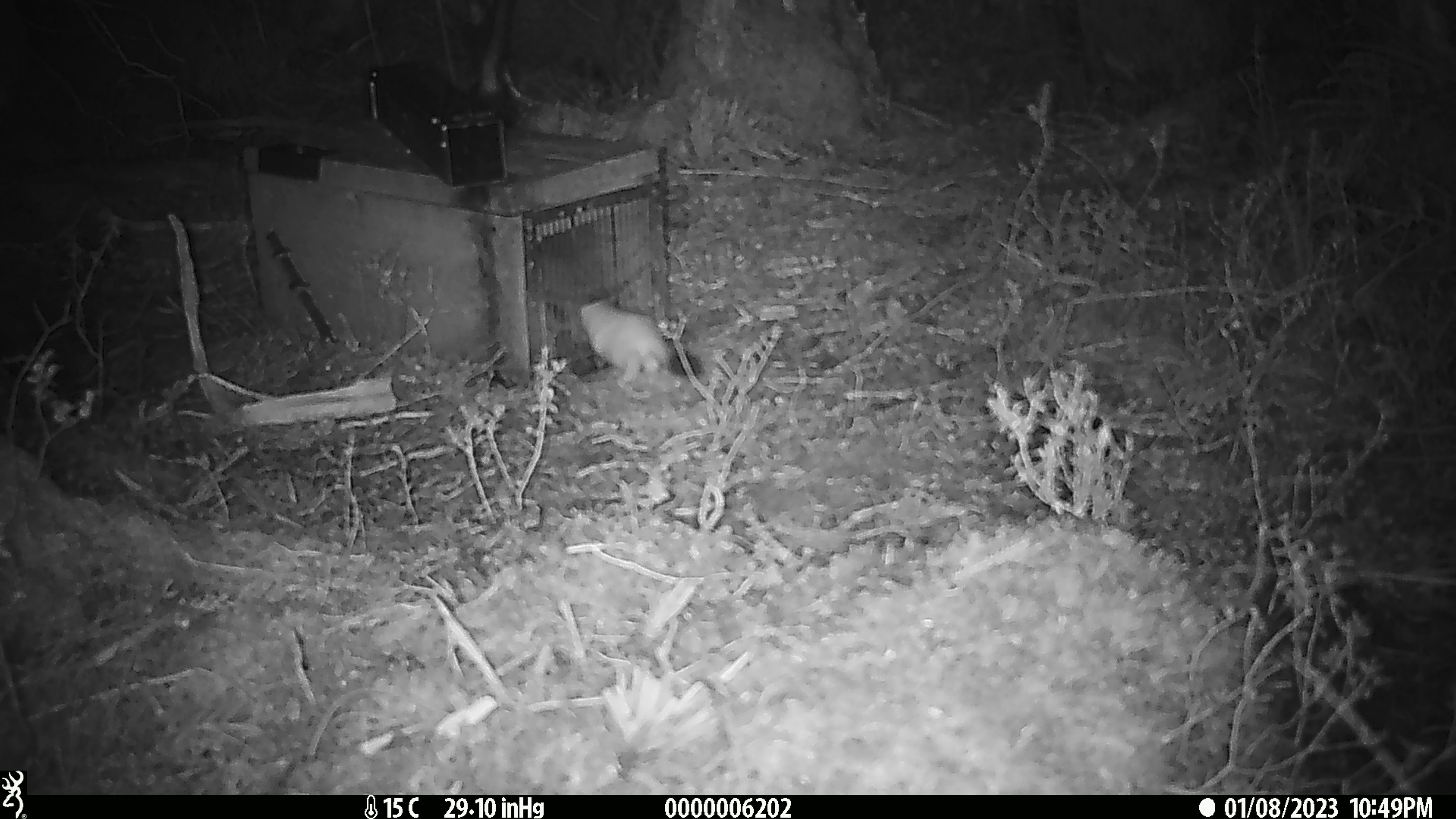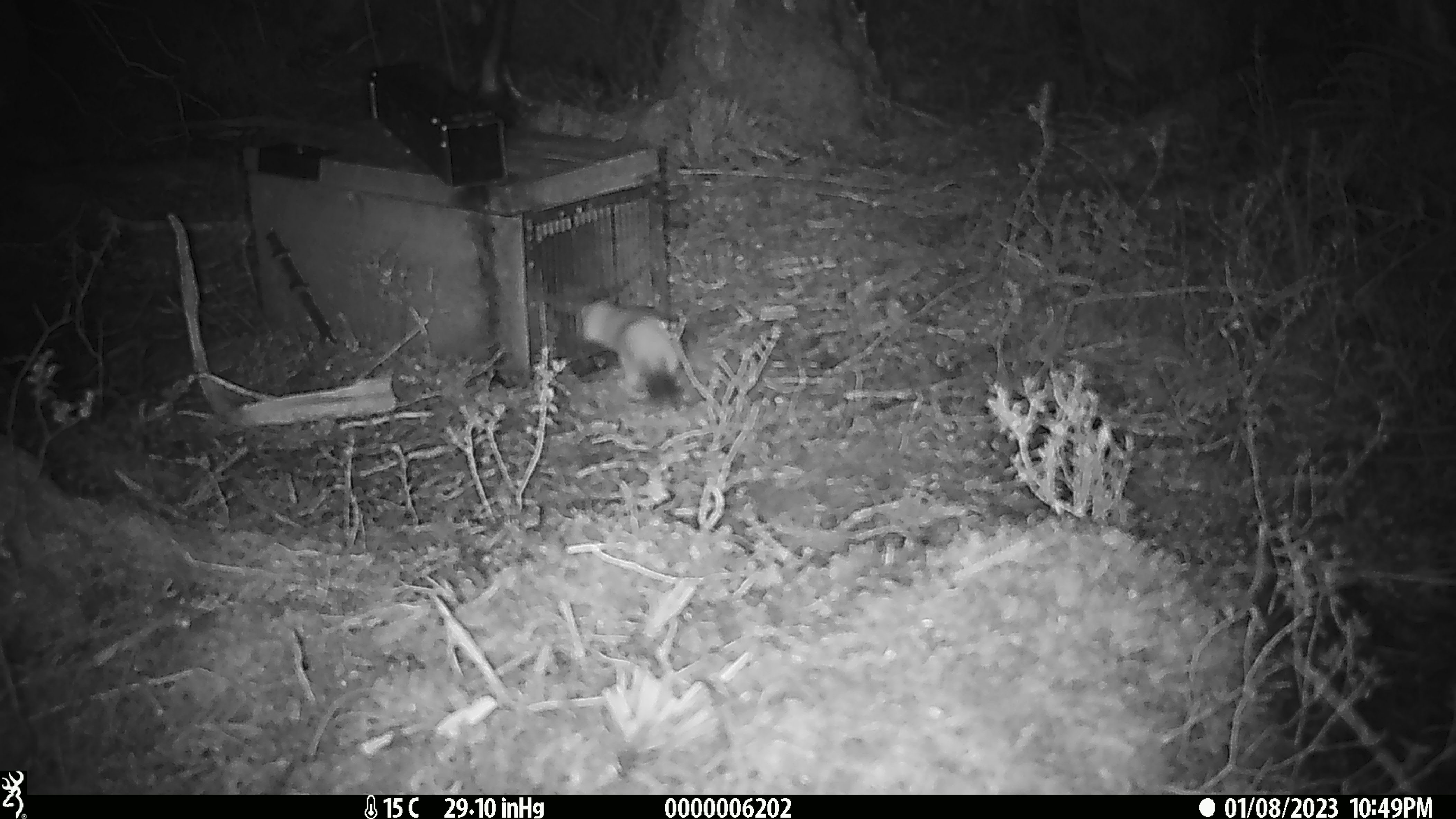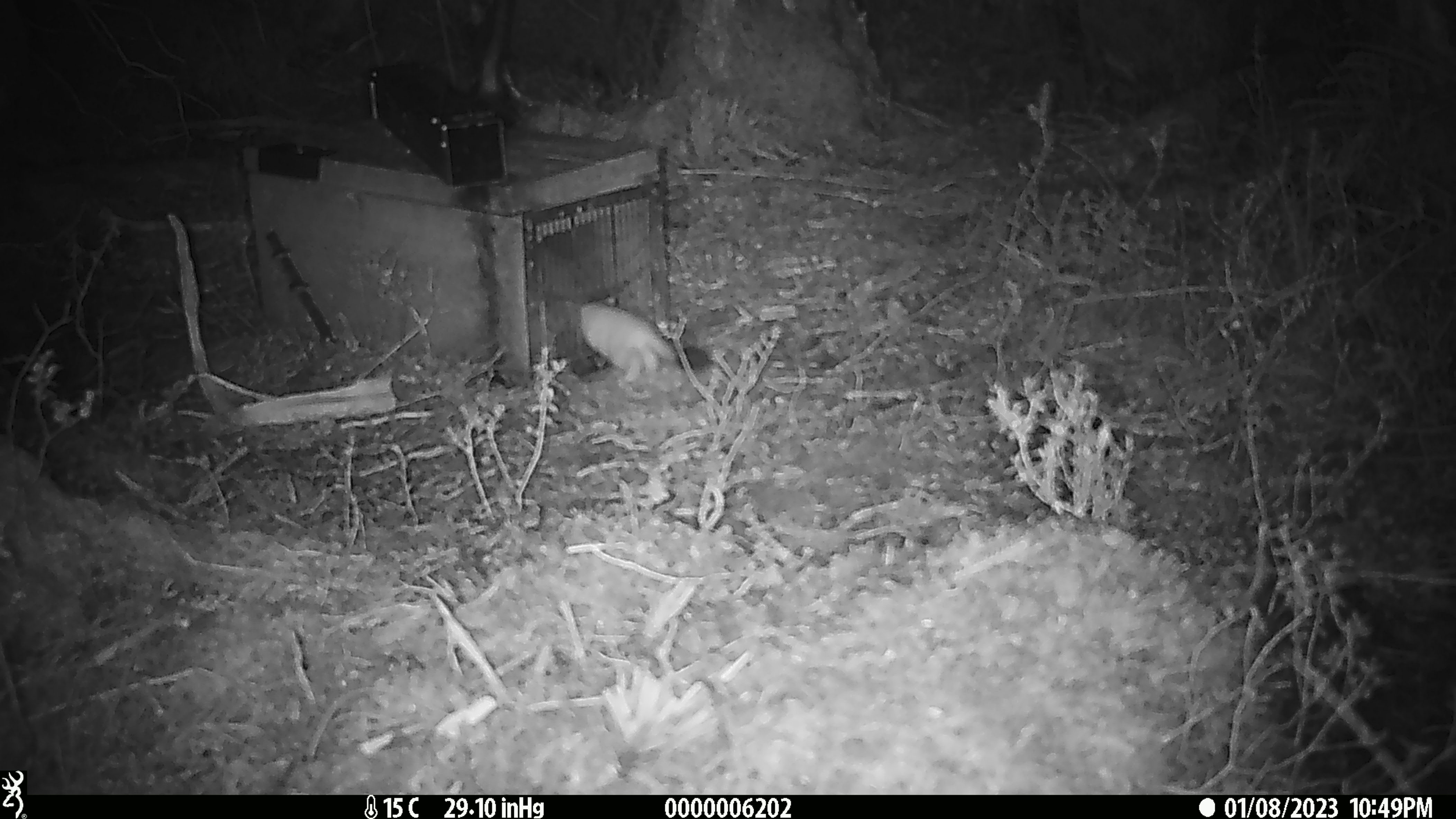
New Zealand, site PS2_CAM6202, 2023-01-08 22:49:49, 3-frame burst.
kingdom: Animalia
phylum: Chordata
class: Mammalia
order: Carnivora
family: Mustelidae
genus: Mustela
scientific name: Mustela erminea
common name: stoat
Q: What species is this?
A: Stoat (Mustela erminea).